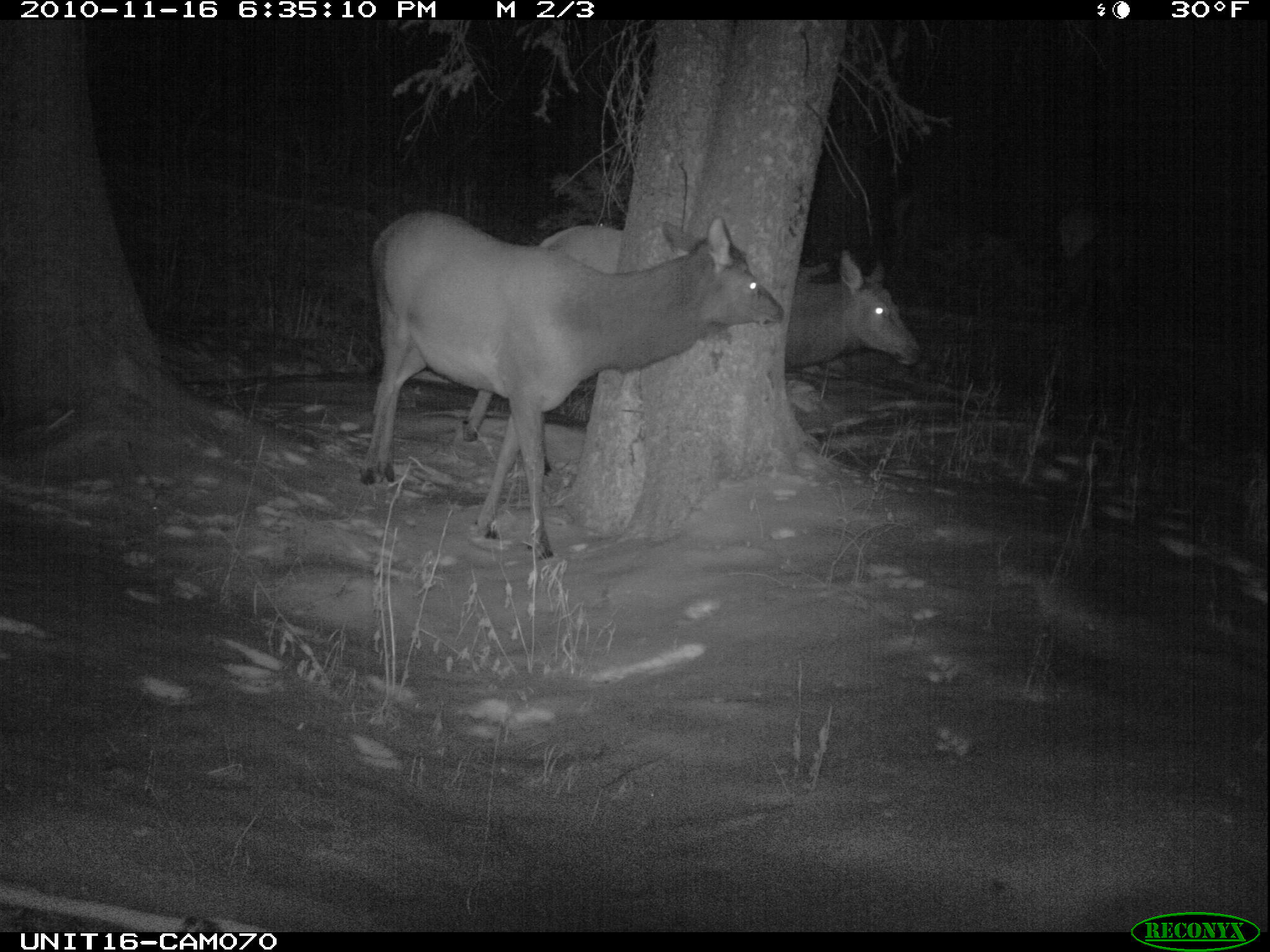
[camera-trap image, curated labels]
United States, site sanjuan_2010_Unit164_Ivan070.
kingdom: Animalia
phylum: Chordata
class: Mammalia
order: Artiodactyla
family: Cervidae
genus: Cervus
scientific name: Cervus elaphus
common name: red deer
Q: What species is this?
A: Cervus elaphus (red deer).